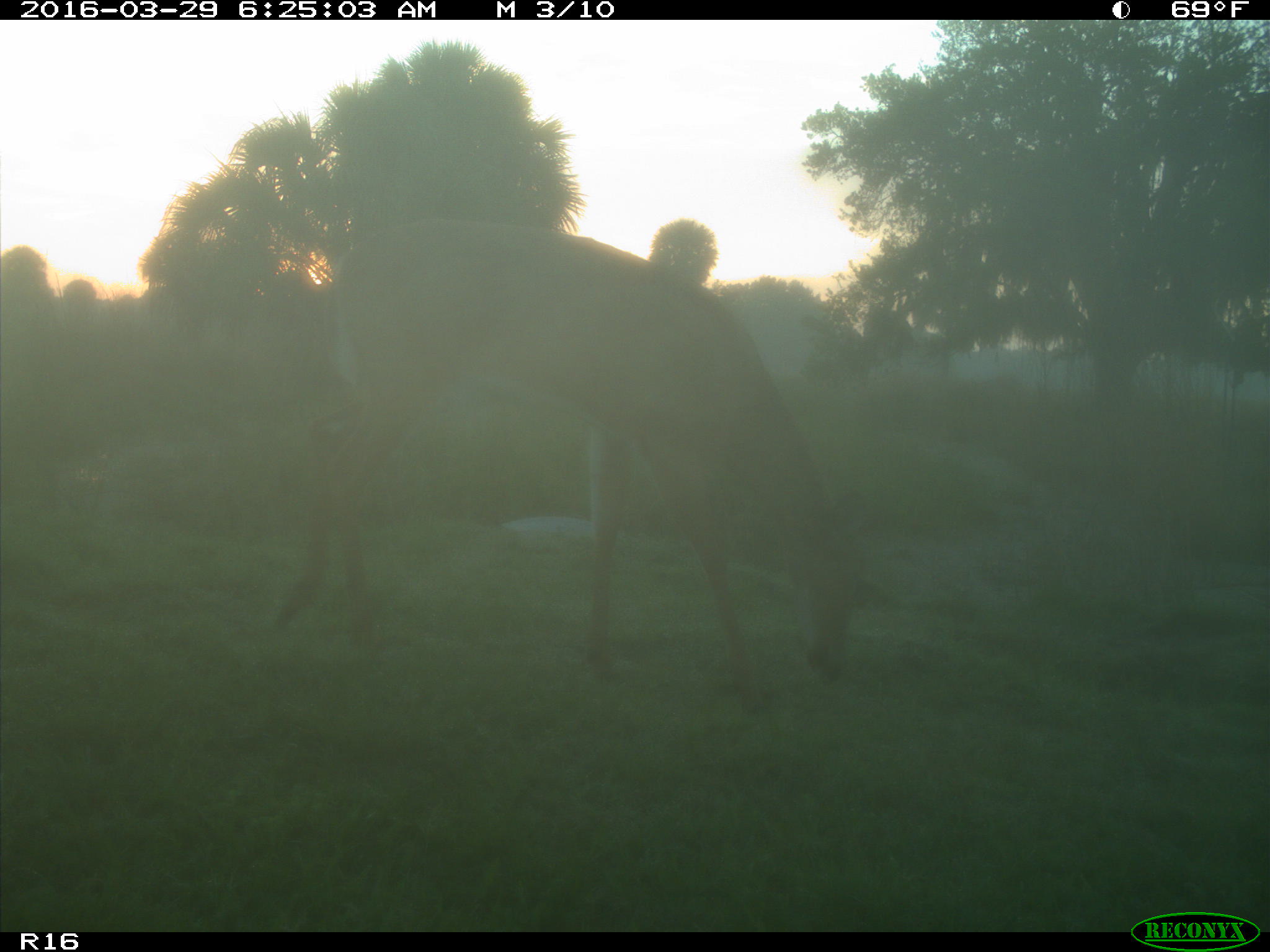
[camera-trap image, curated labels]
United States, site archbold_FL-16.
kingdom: Animalia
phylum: Chordata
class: Mammalia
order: Artiodactyla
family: Cervidae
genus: Odocoileus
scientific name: Odocoileus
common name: deer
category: unidentified deer